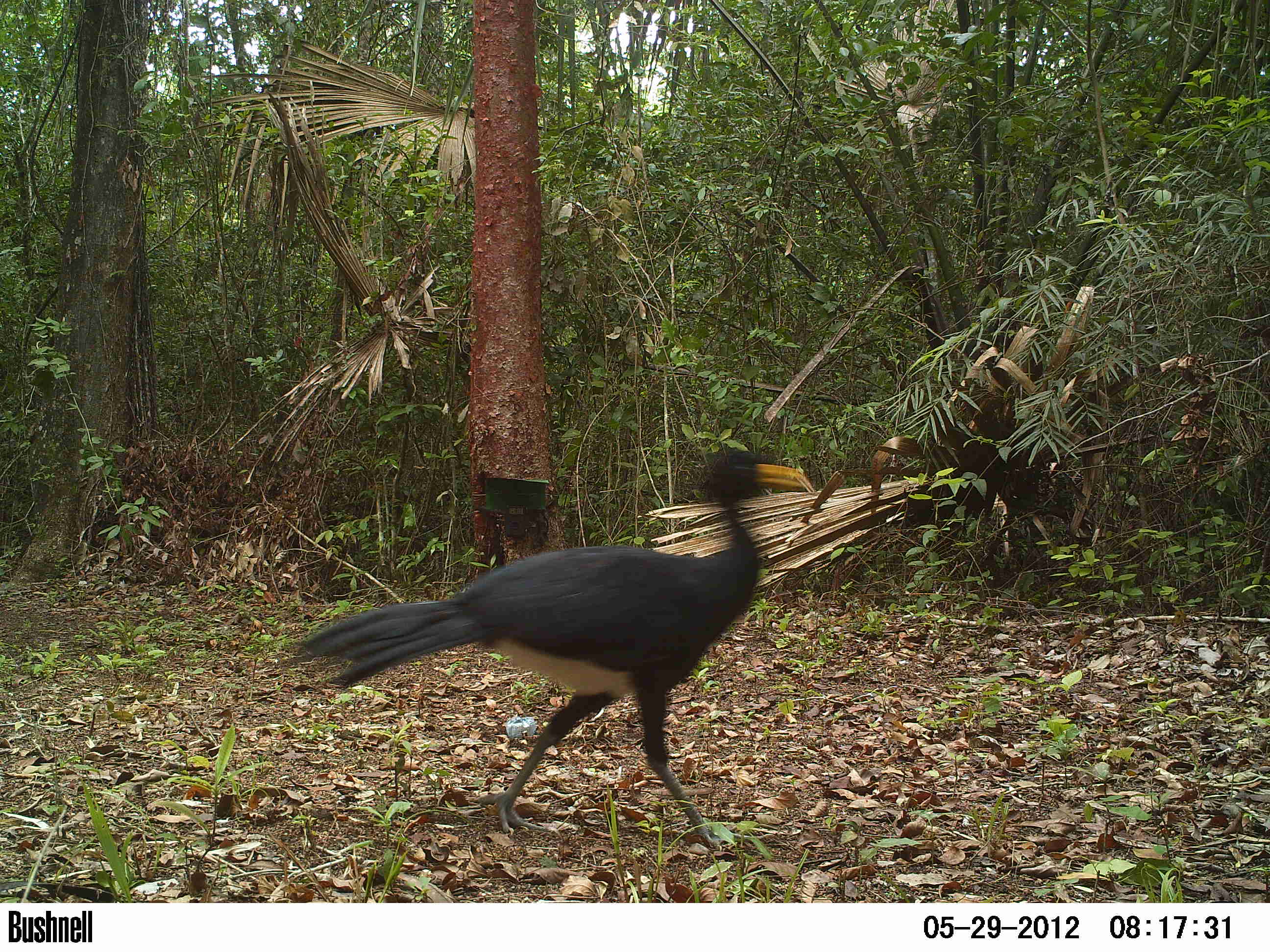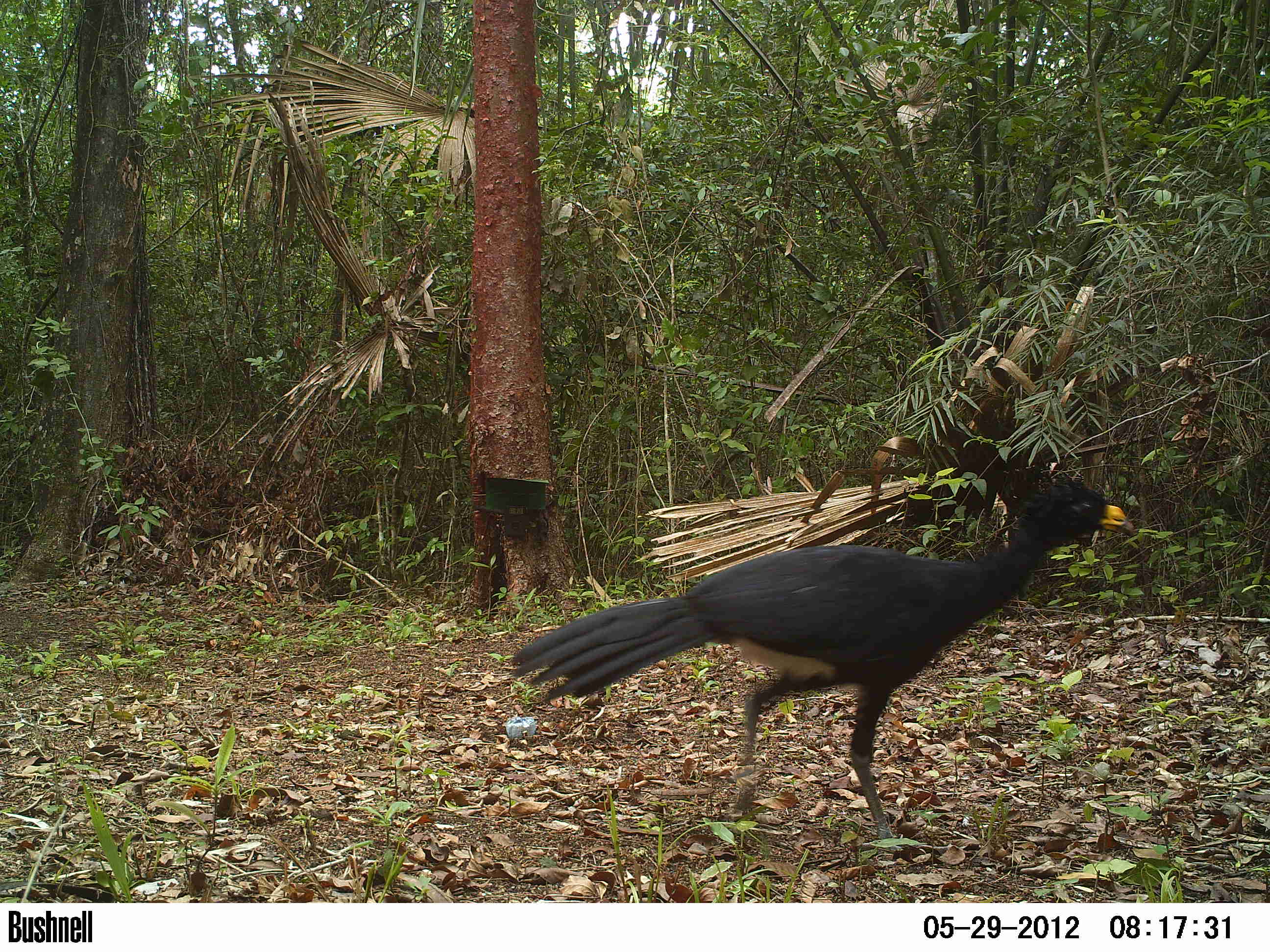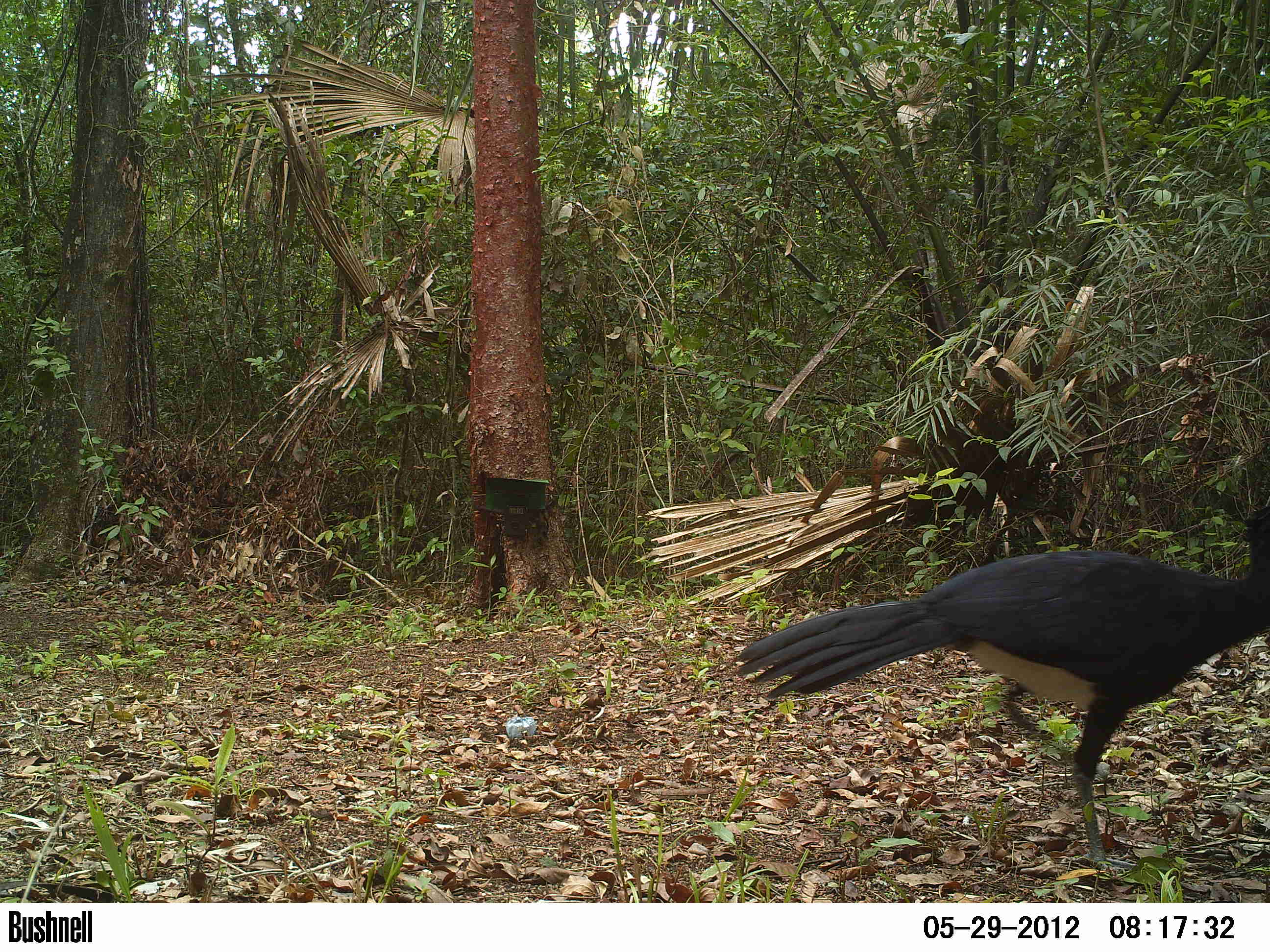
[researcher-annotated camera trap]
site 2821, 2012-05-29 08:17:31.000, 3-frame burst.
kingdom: Animalia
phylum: Chordata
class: Aves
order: Galliformes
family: Cracidae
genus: Crax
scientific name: Crax rubra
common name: great curassow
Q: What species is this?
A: Crax rubra (great curassow).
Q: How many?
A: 1.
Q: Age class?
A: Adult.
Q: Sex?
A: Male.